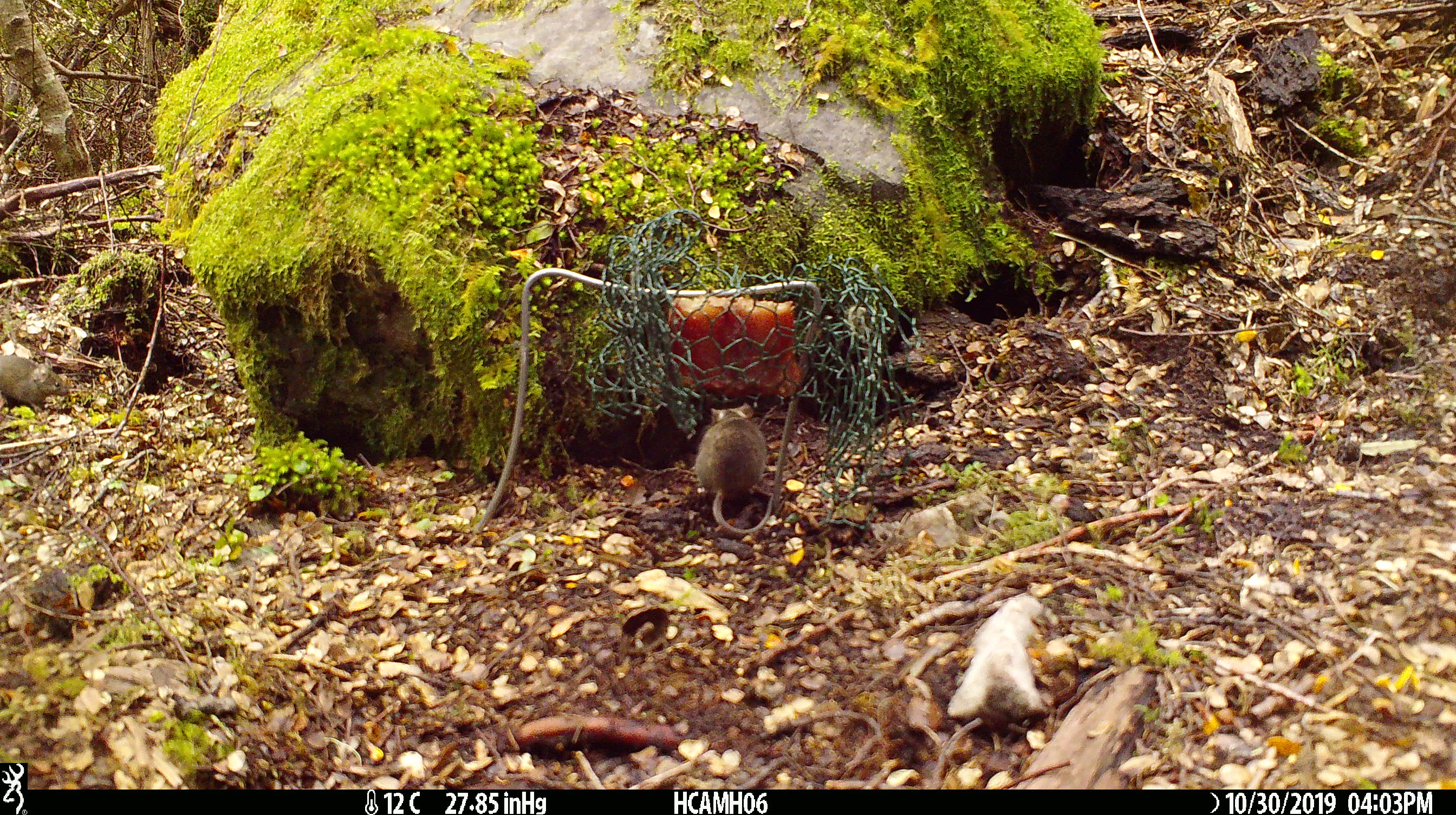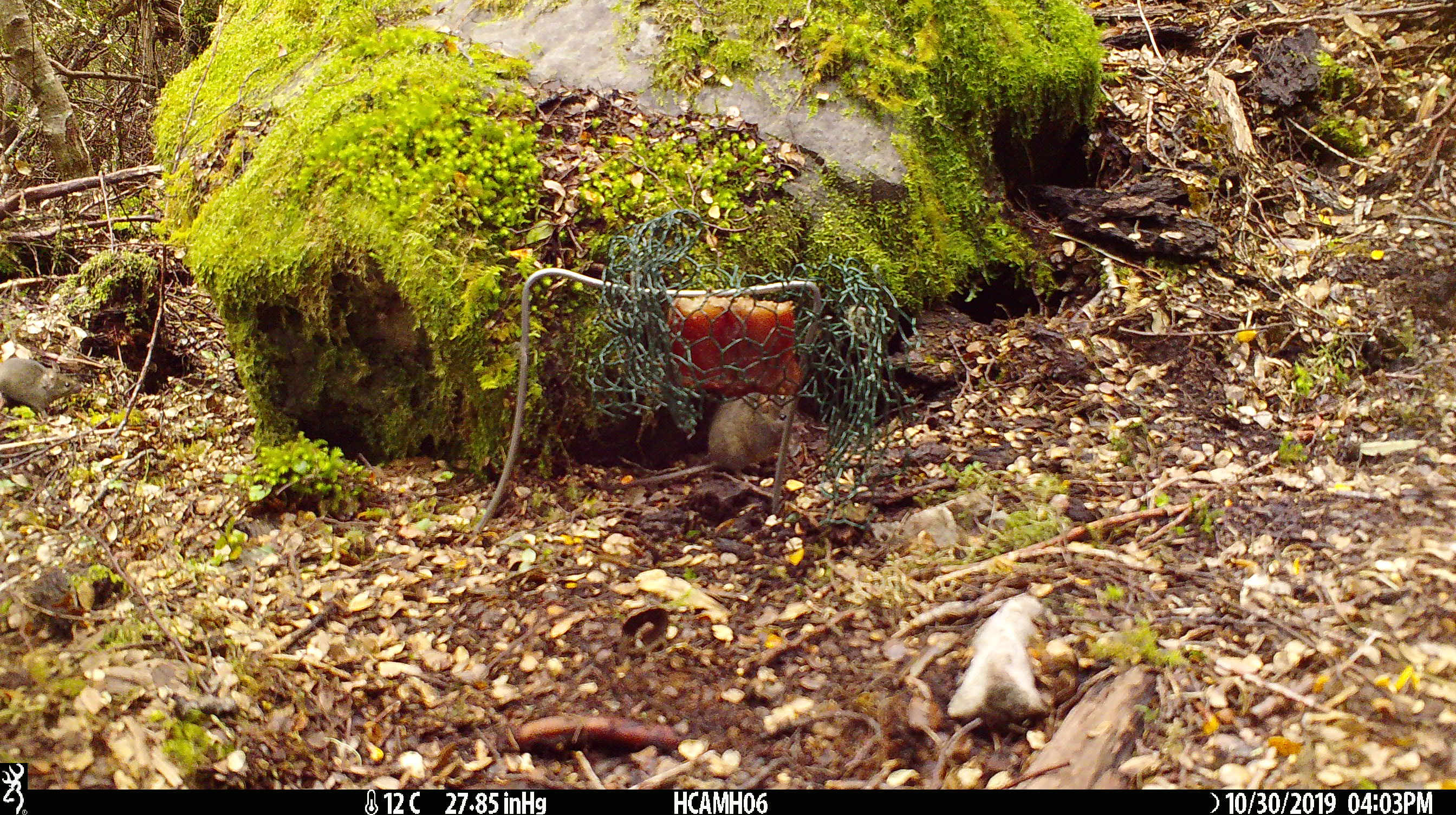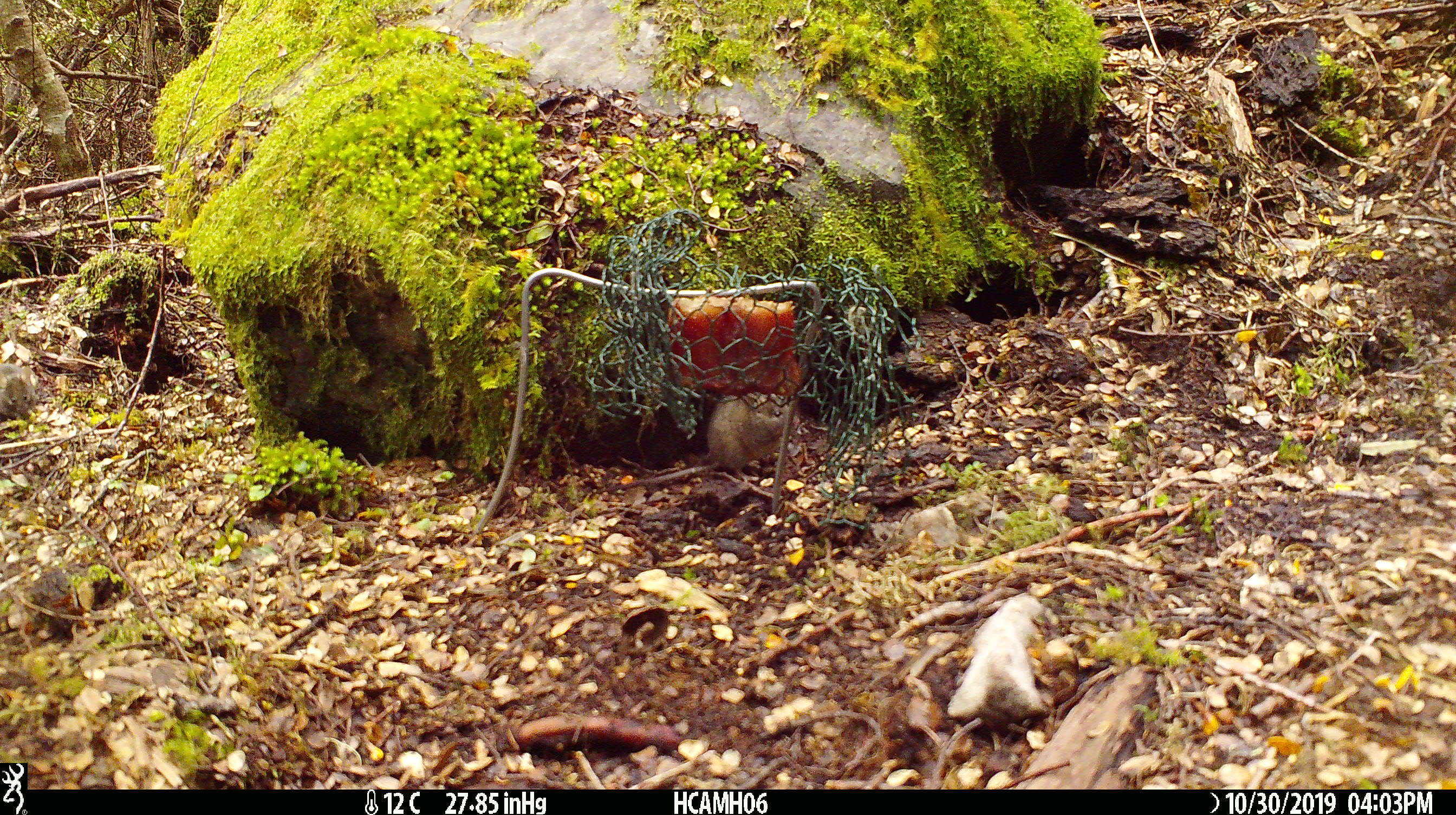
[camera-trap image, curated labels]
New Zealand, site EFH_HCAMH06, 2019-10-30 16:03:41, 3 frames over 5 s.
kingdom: Animalia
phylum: Chordata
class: Mammalia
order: Rodentia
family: Muridae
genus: Mus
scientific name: Mus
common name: mouse